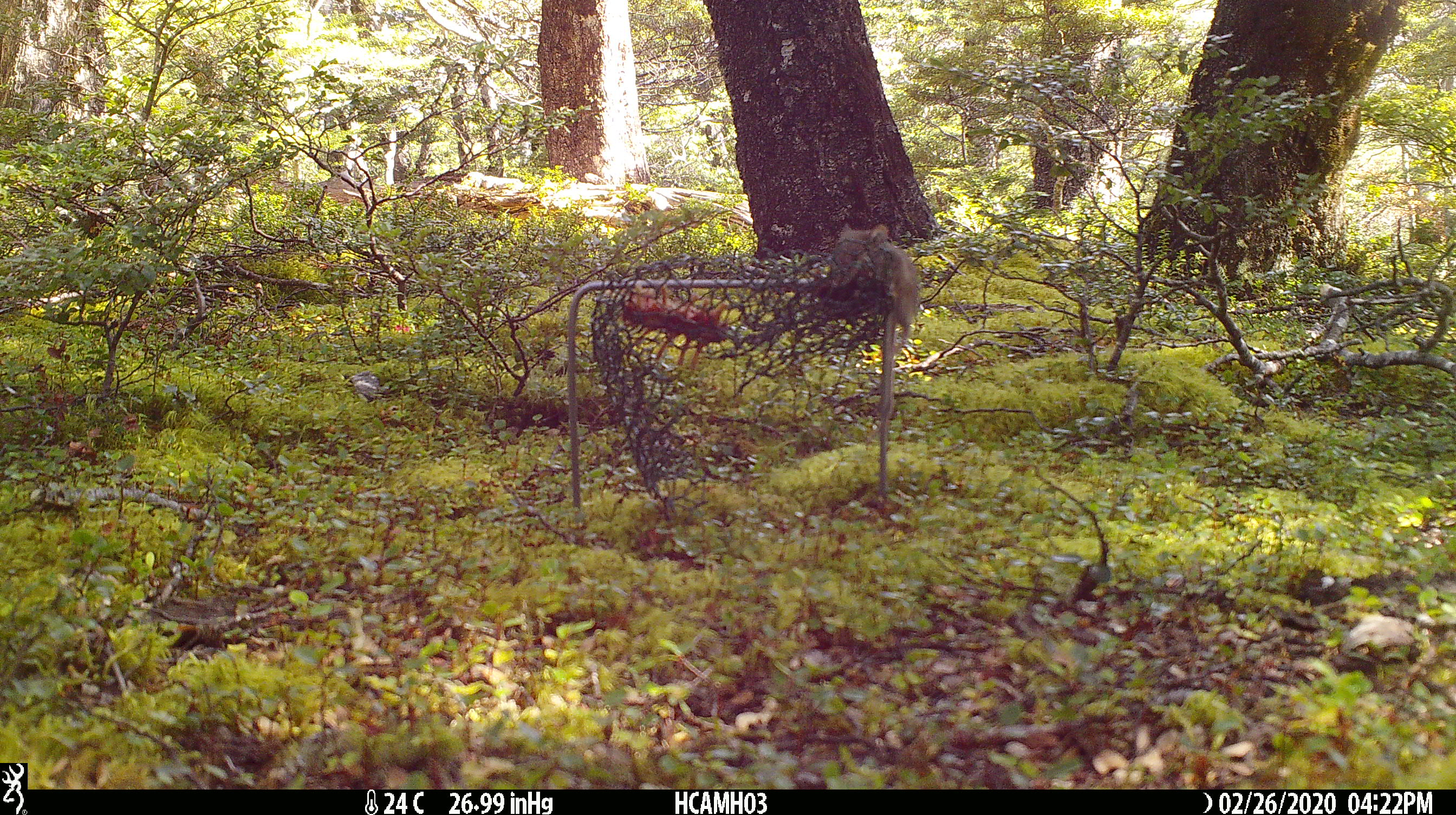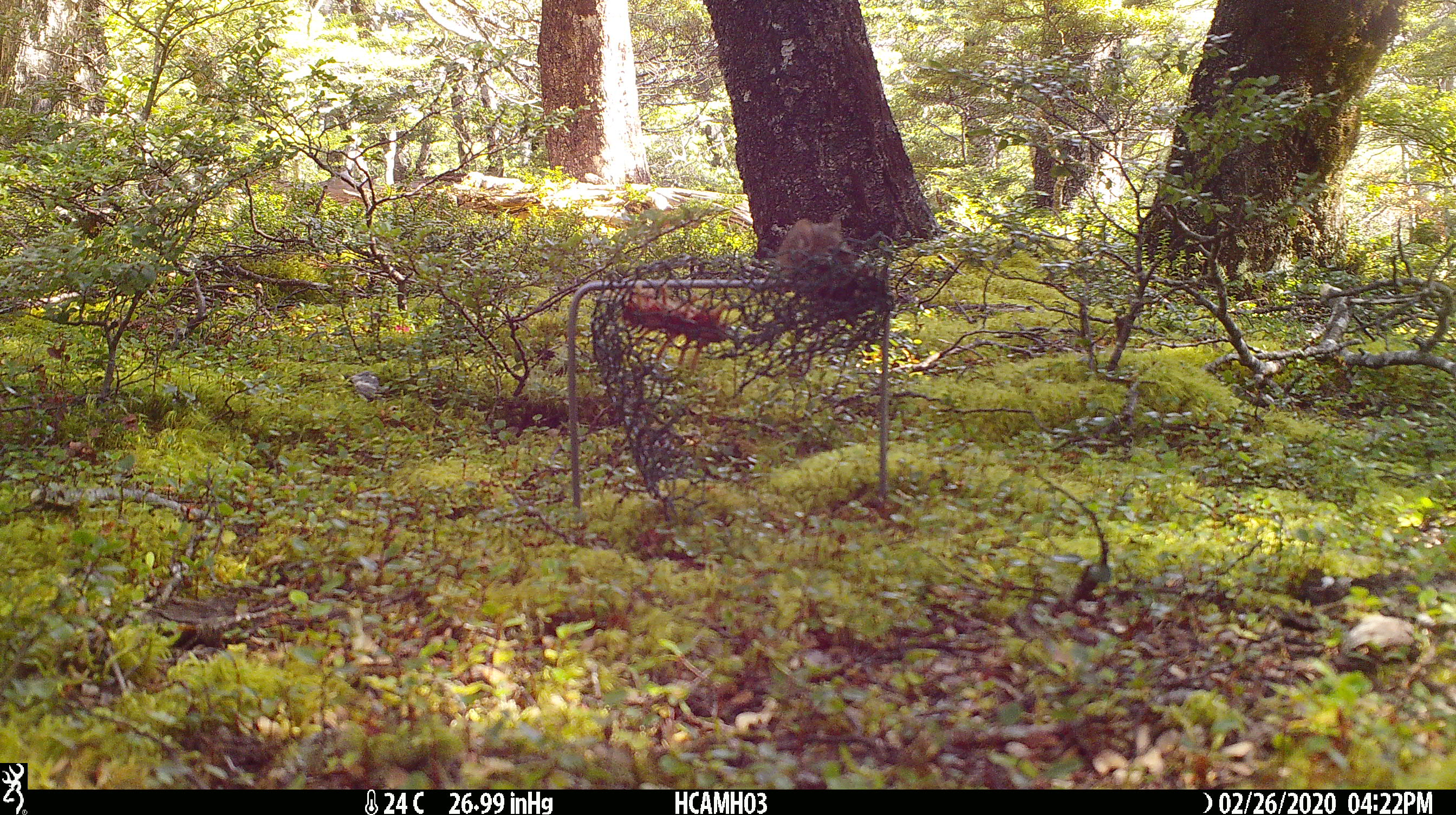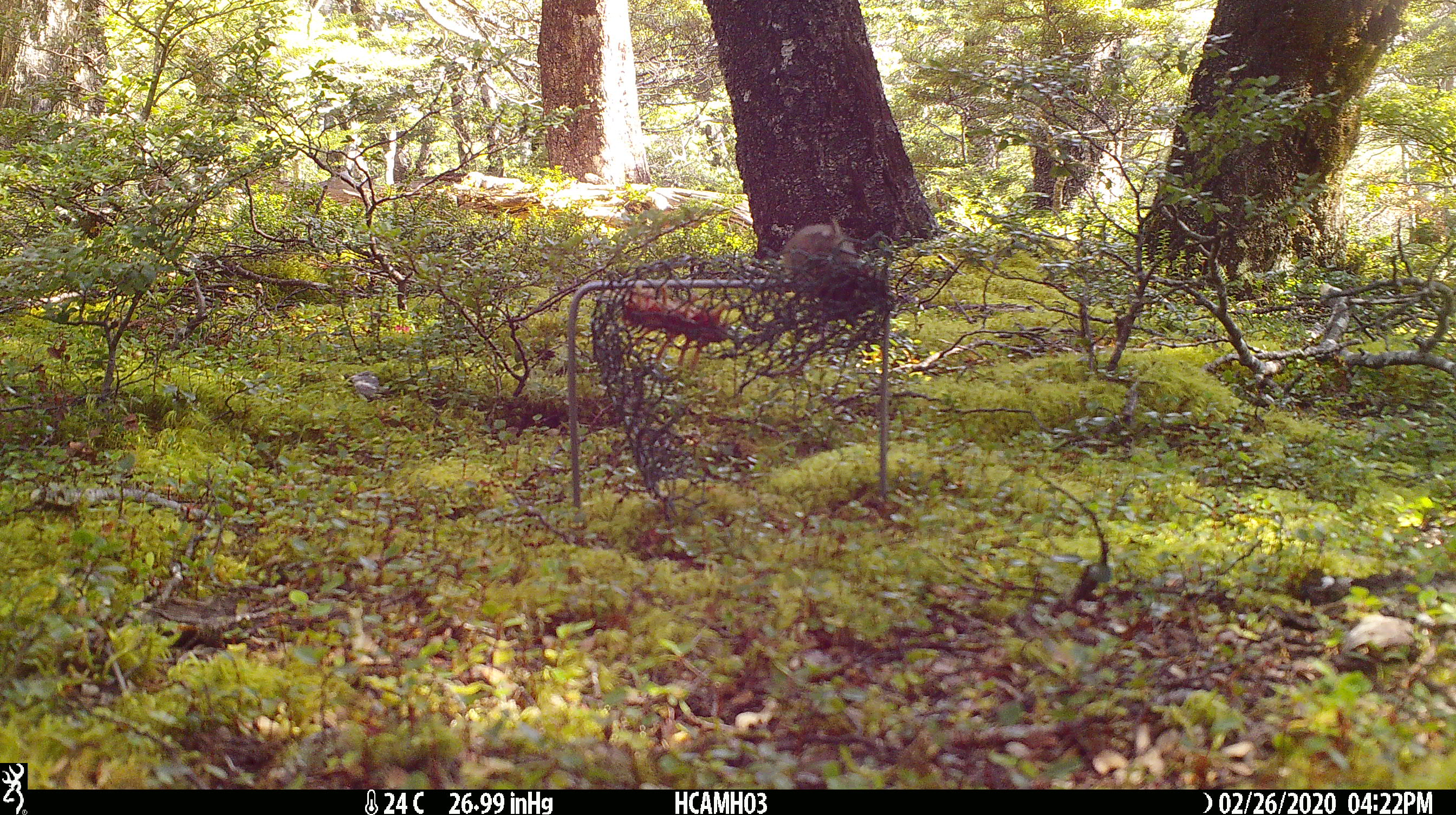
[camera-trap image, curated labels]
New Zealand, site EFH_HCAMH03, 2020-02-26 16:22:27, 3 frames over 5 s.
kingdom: Animalia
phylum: Chordata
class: Mammalia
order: Rodentia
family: Muridae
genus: Mus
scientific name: Mus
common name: mouse